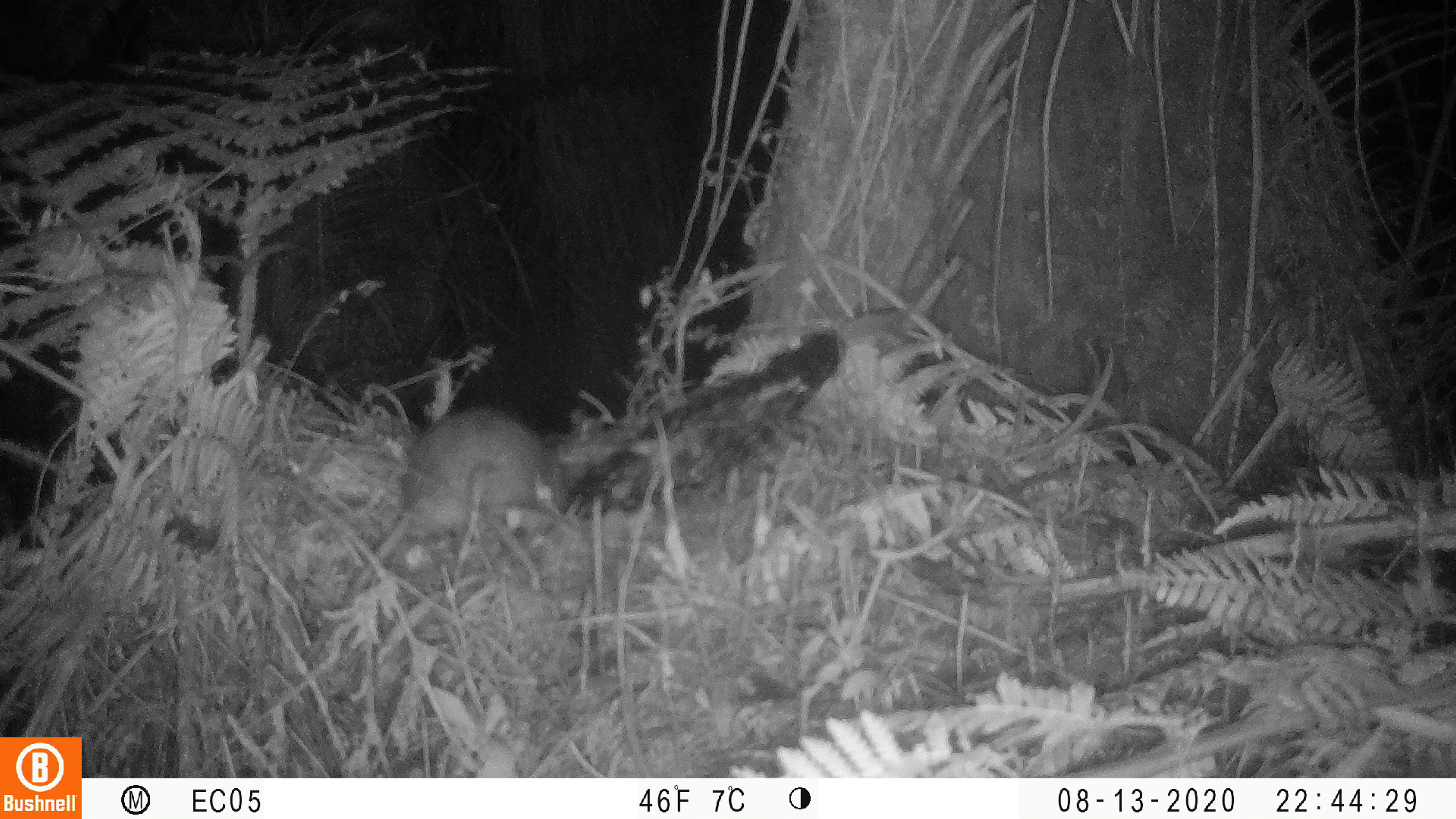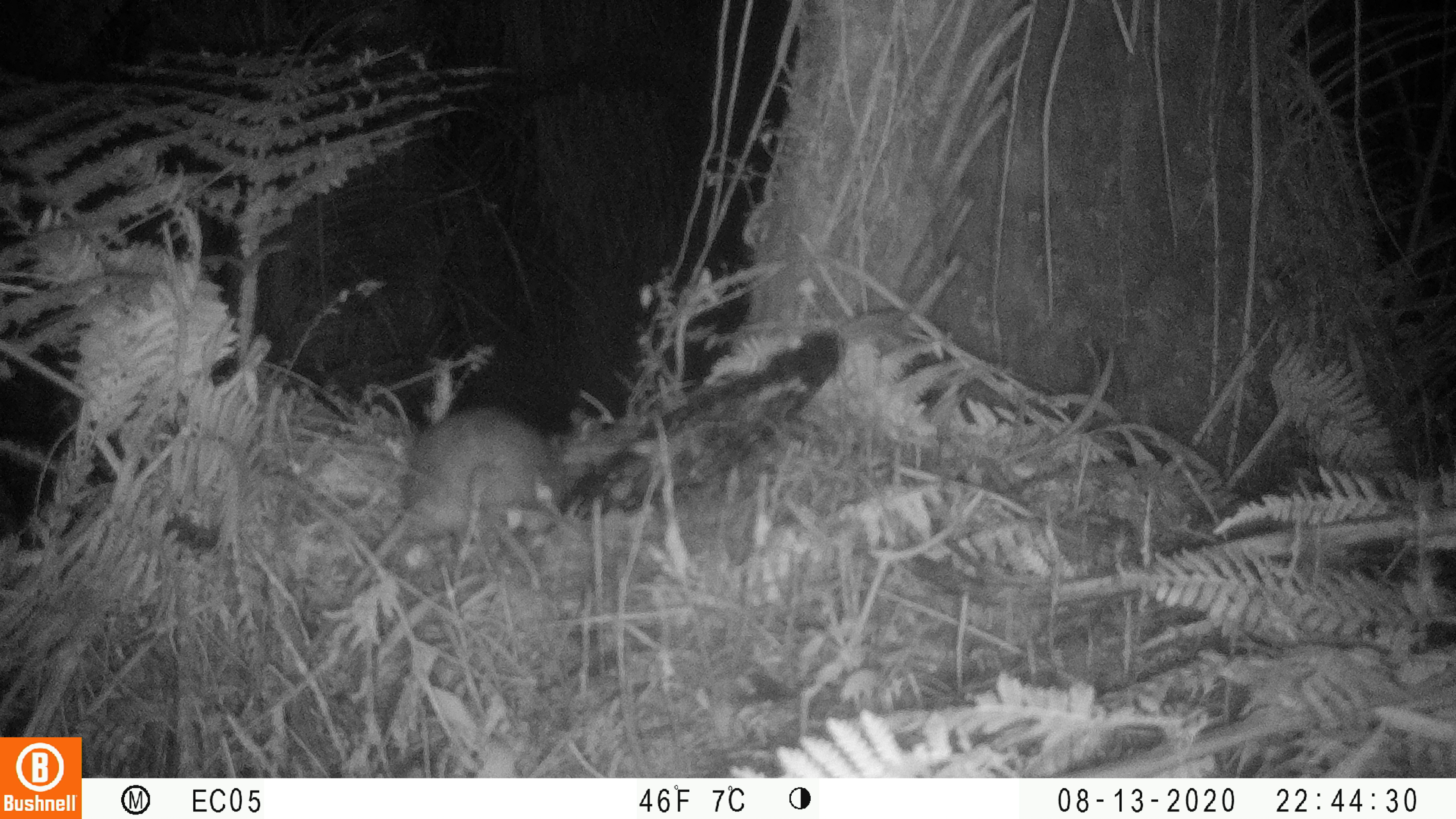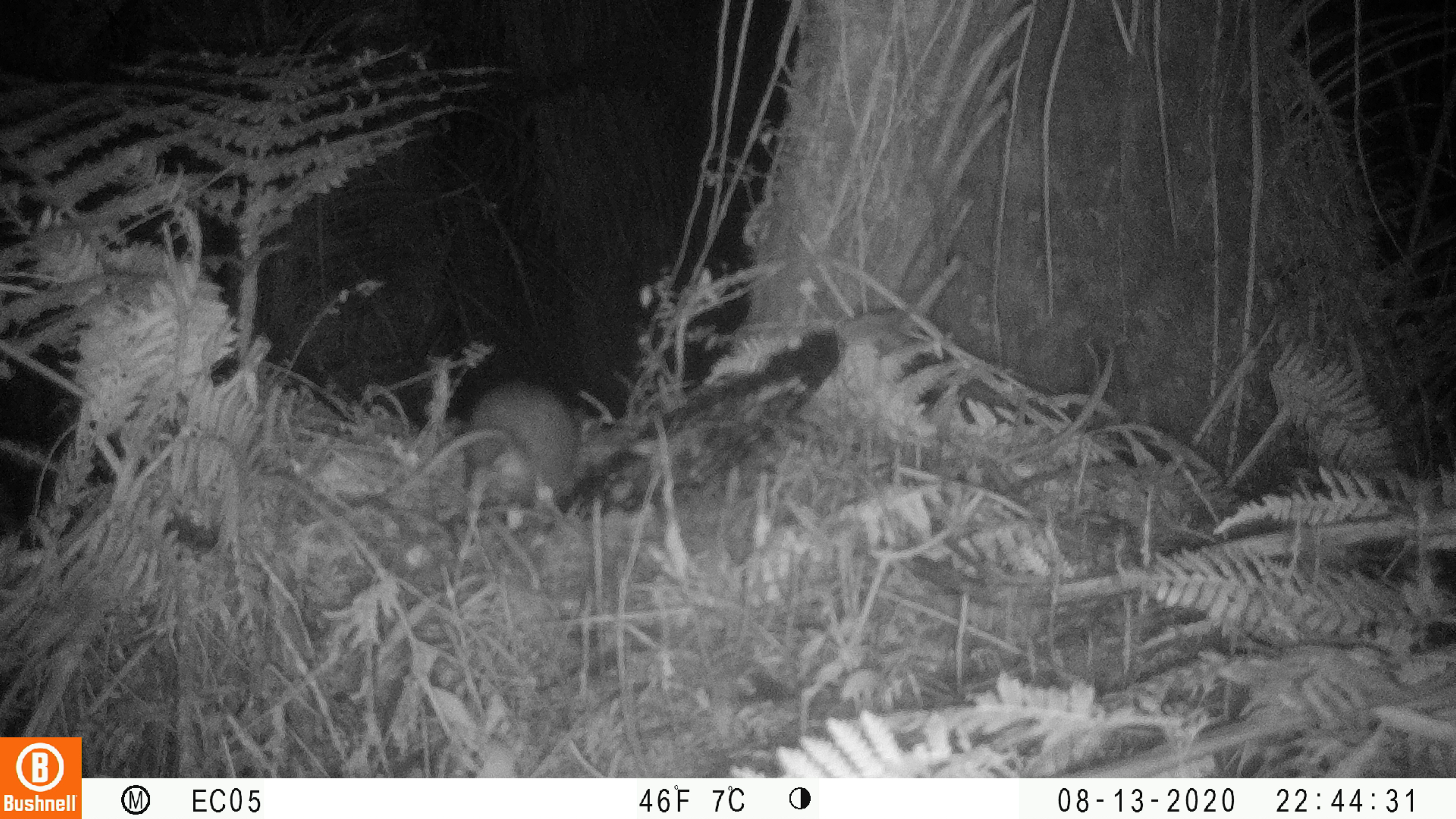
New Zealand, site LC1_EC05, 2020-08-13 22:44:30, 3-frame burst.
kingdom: Animalia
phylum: Chordata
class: Mammalia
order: Rodentia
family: Muridae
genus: Rattus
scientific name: Rattus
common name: rat